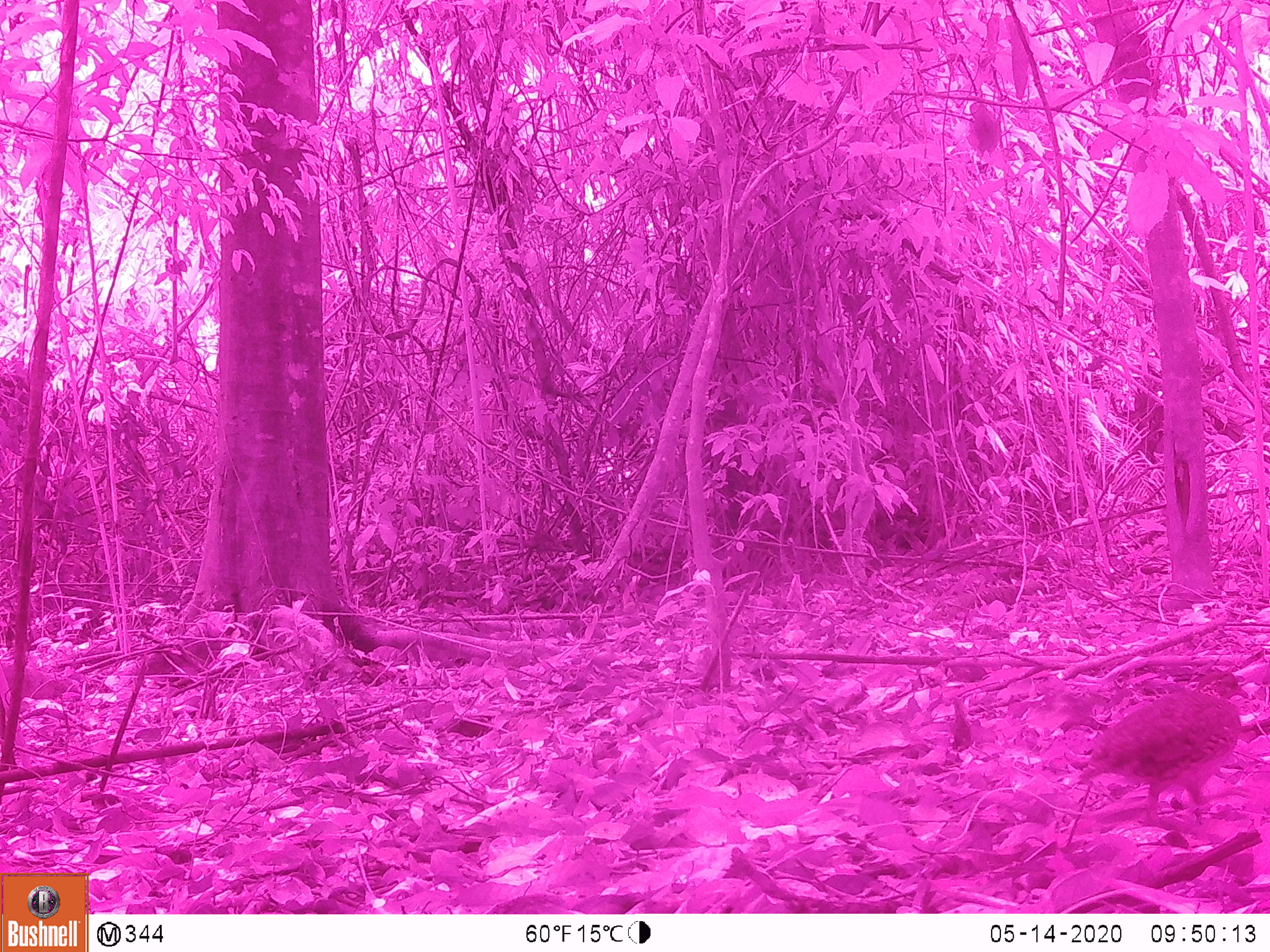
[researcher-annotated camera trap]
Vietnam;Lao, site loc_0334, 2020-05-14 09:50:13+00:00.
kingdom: Animalia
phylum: Chordata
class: Aves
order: Galliformes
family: Phasianidae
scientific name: Phasianidae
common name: partridge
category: unidentified partridge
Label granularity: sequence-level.